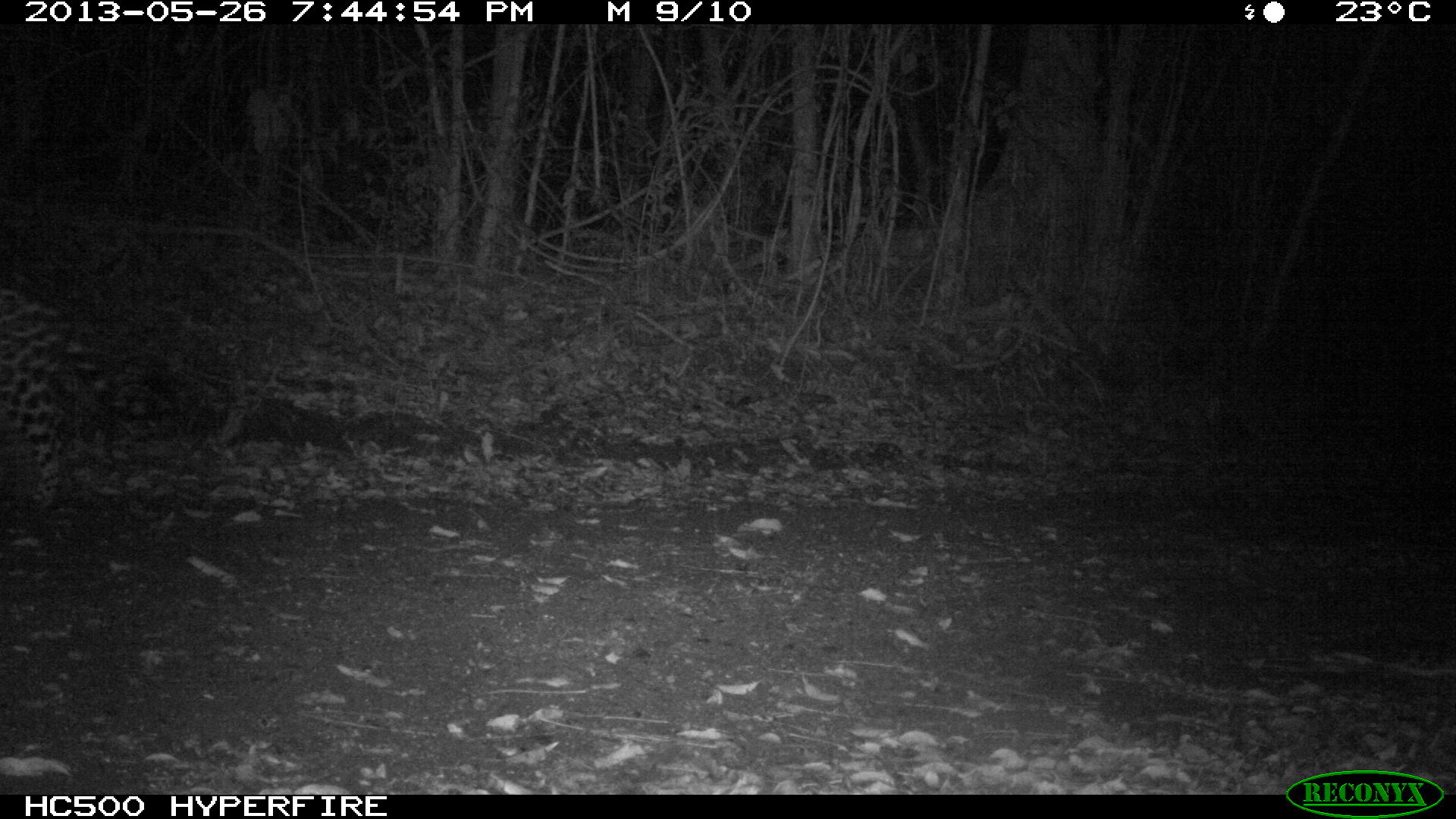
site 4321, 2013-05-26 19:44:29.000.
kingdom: Animalia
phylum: Chordata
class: Mammalia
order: Carnivora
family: Felidae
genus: Panthera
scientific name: Panthera onca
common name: jaguar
Panthera onca (jaguar), count 1, sex female.